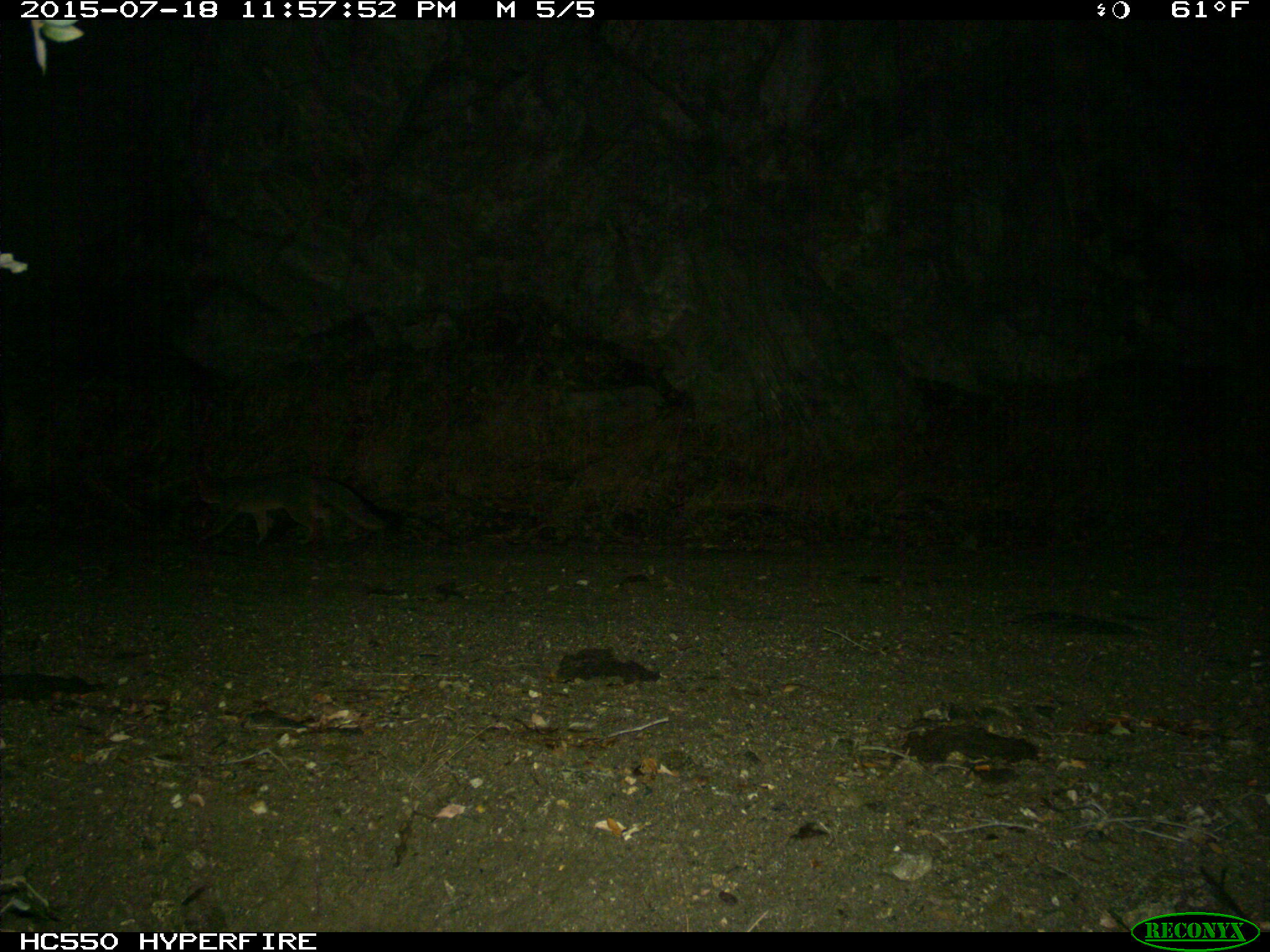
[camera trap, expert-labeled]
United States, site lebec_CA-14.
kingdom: Animalia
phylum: Chordata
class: Mammalia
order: Carnivora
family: Canidae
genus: Urocyon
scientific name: Urocyon cinereoargenteus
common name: gray fox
Urocyon cinereoargenteus (gray fox).